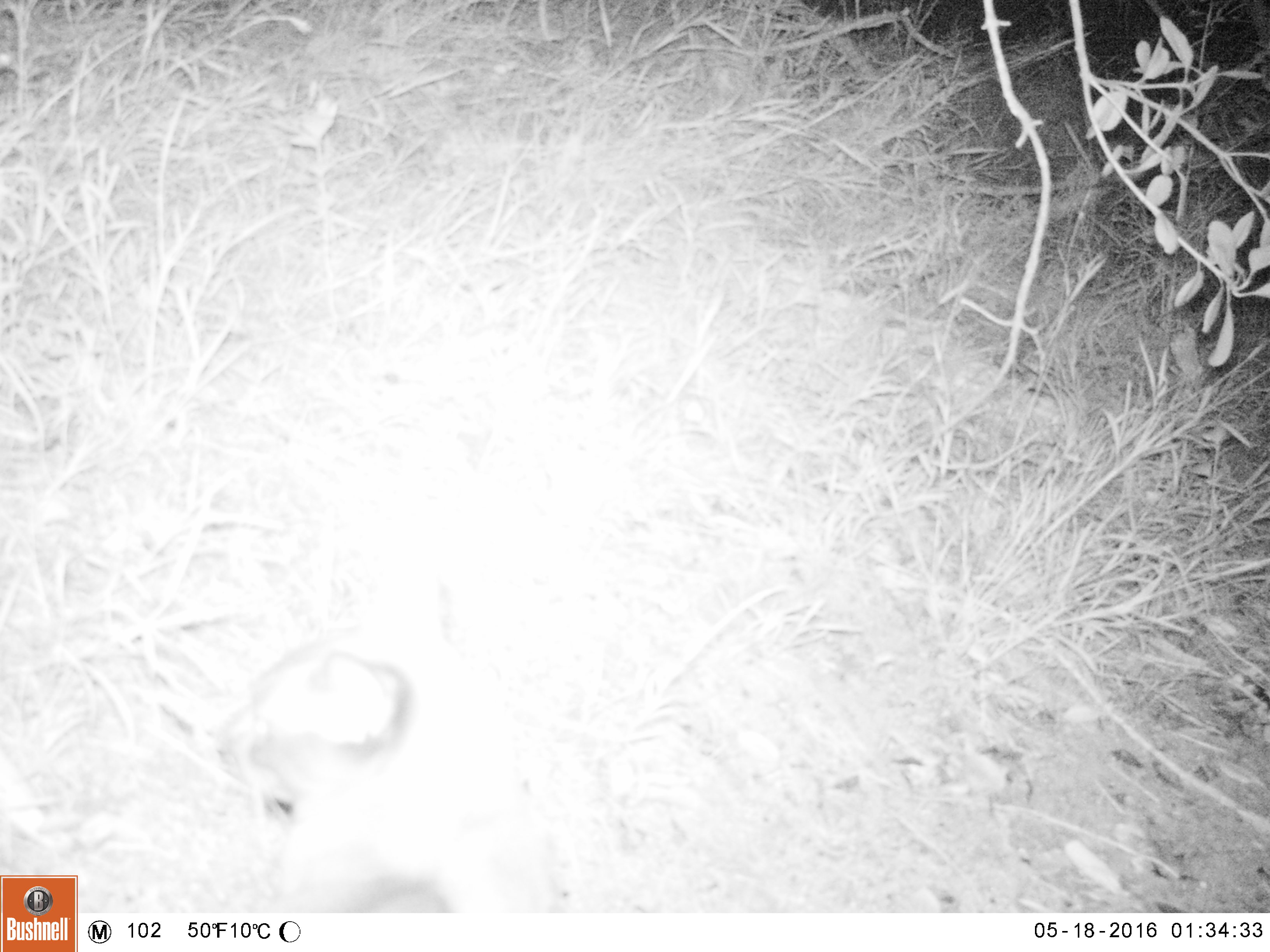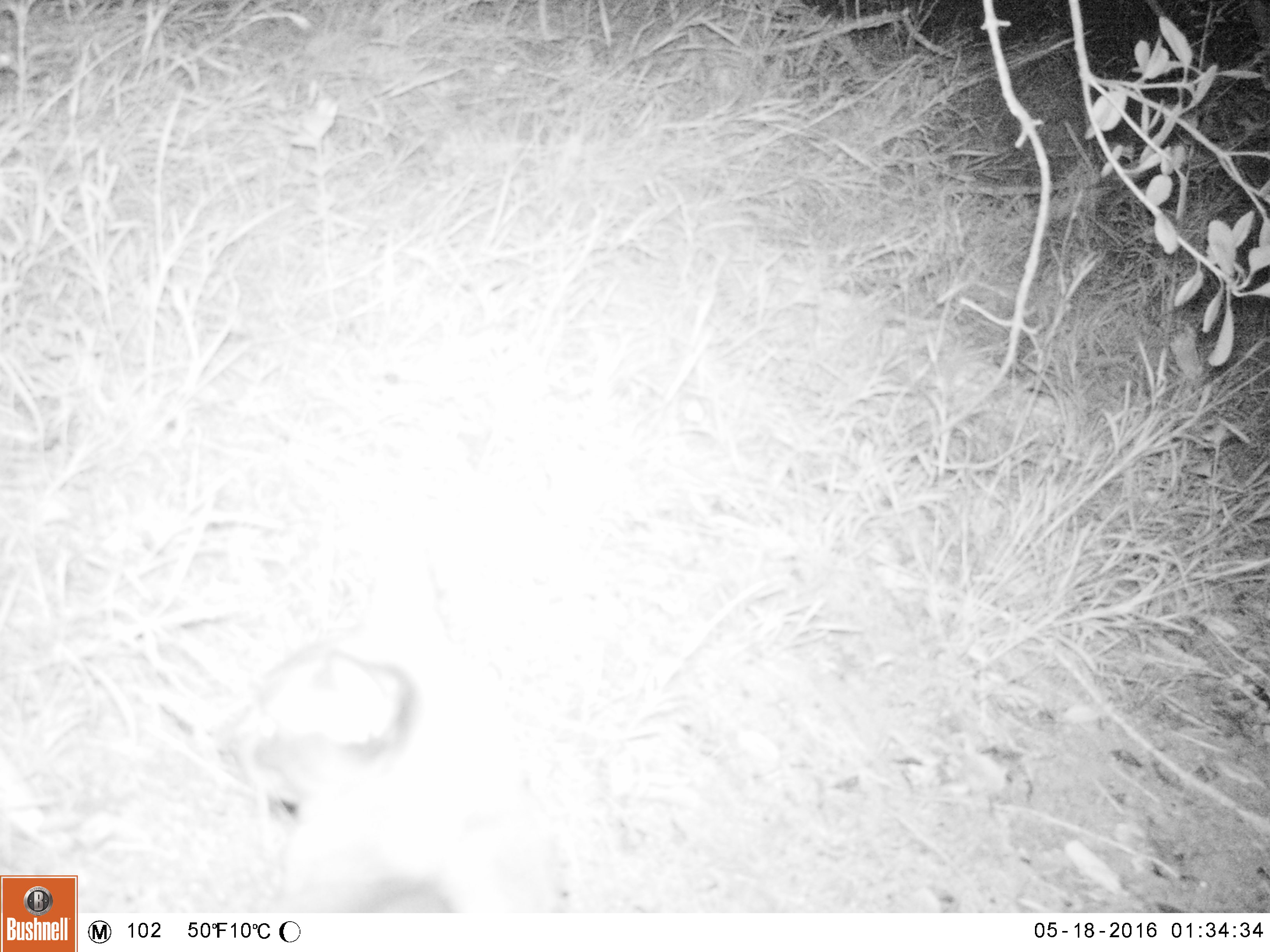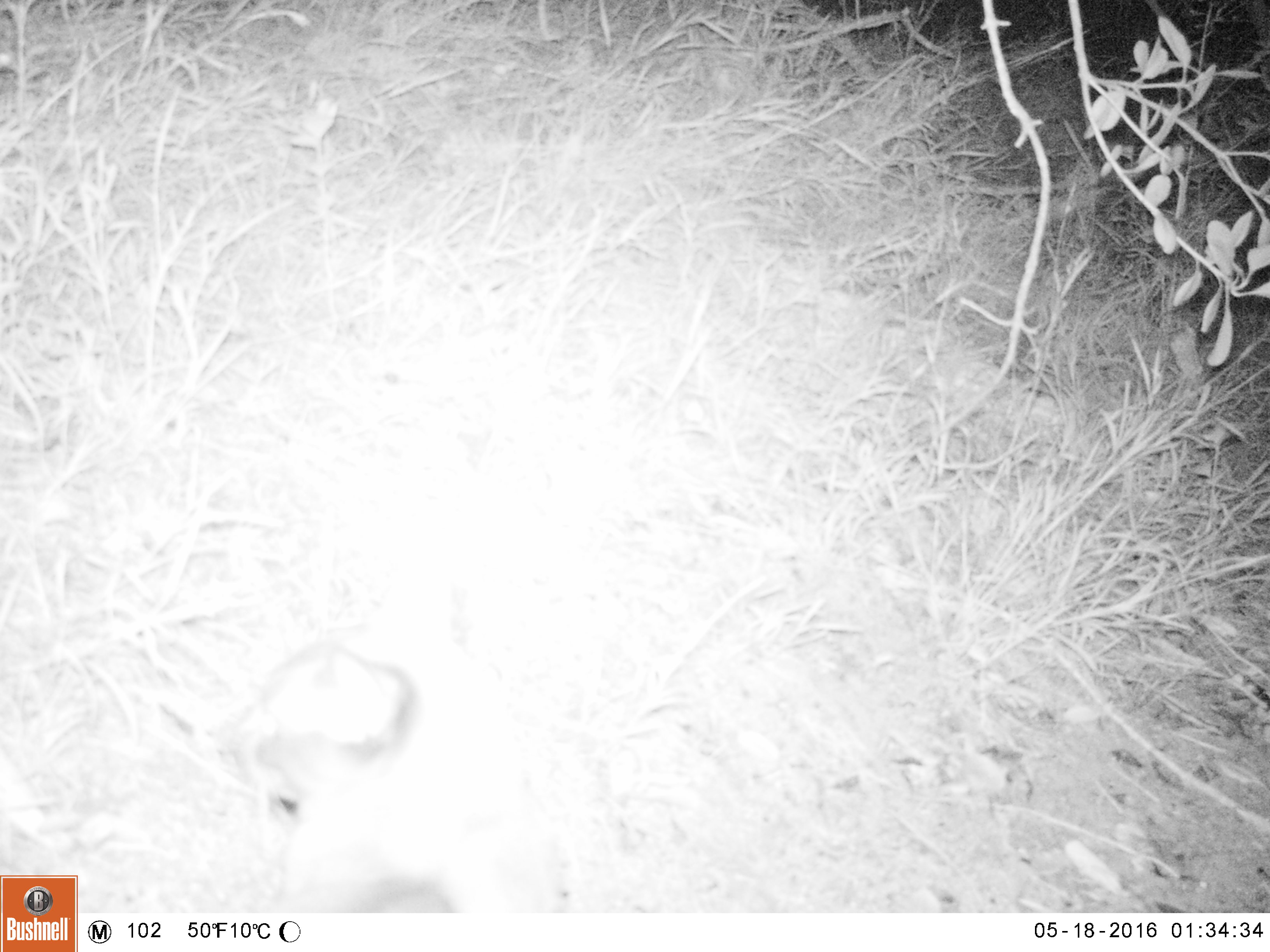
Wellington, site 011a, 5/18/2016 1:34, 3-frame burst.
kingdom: Animalia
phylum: Chordata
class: Mammalia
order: Carnivora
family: Felidae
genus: Felis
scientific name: Felis catus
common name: cat